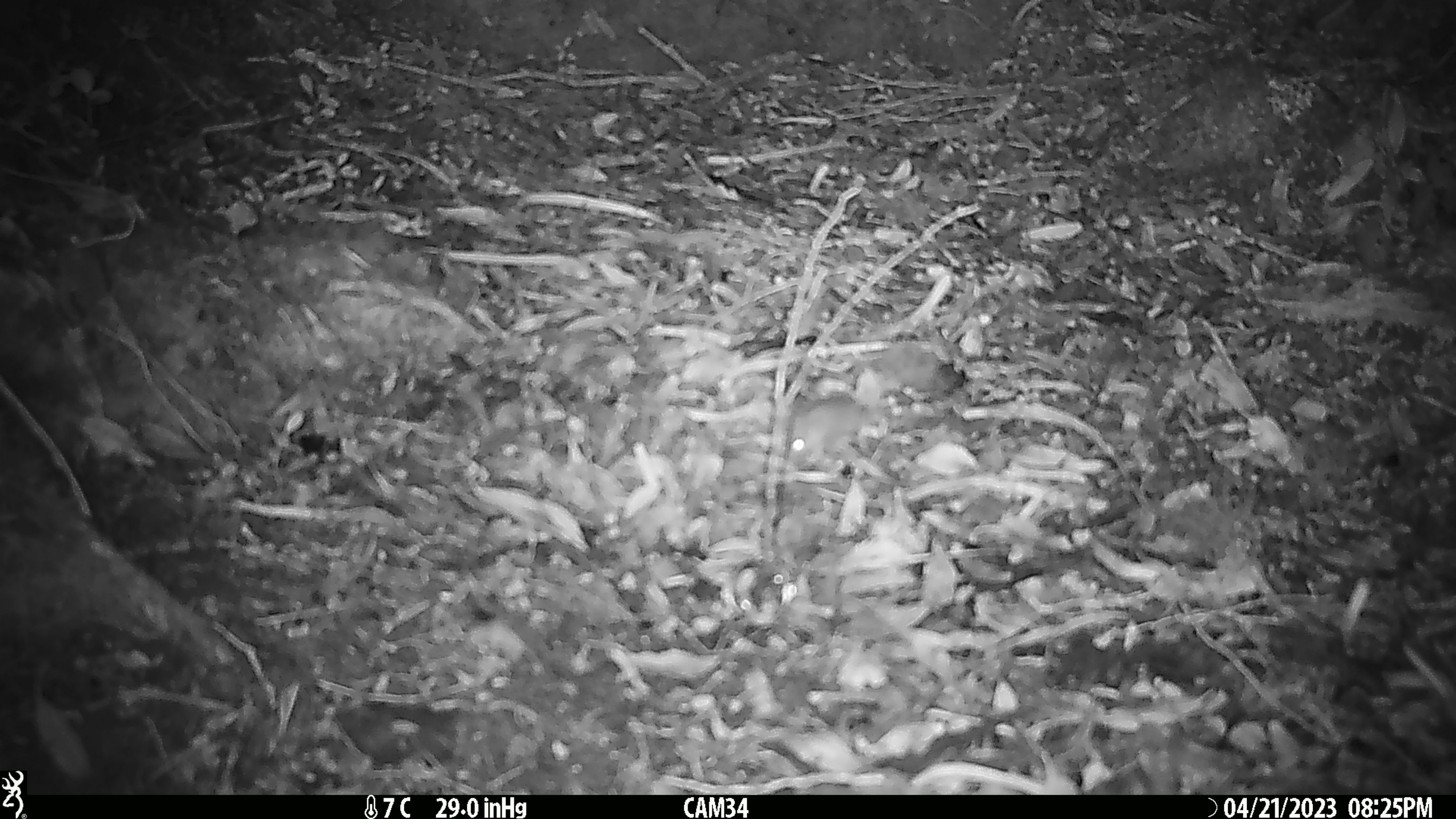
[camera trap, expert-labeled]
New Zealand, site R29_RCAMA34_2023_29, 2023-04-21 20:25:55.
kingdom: Animalia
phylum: Chordata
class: Mammalia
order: Rodentia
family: Muridae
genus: Mus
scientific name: Mus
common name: mouse